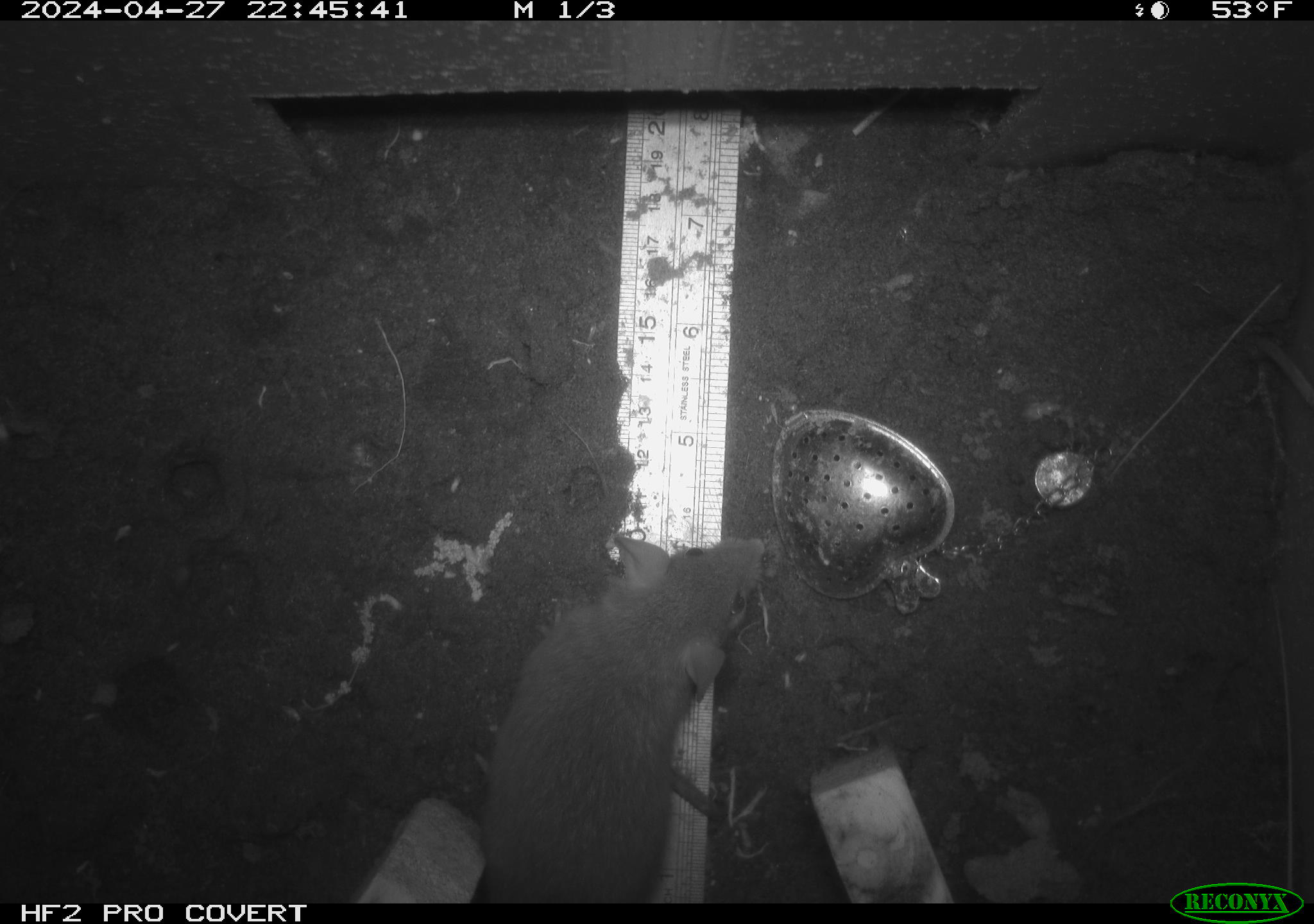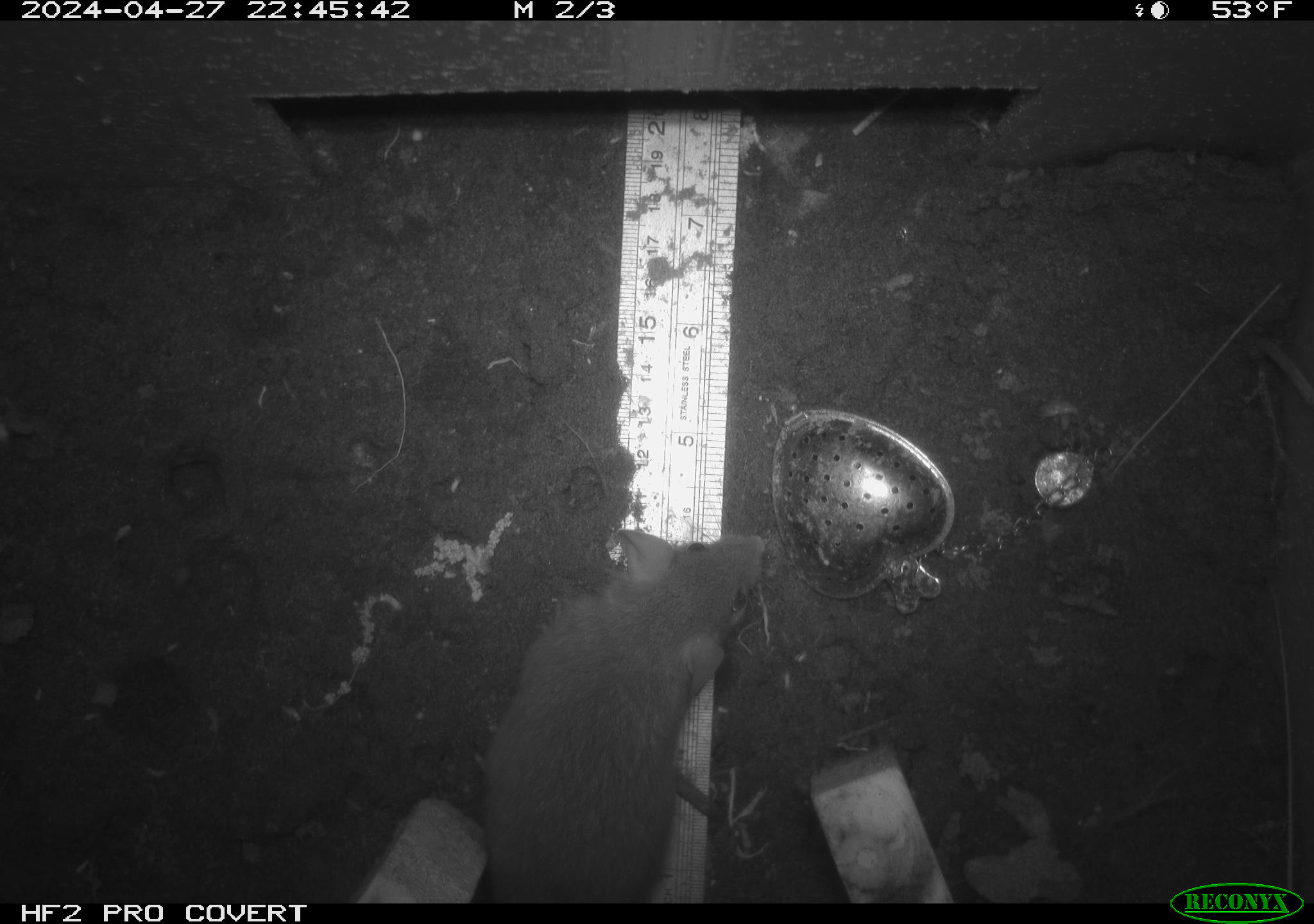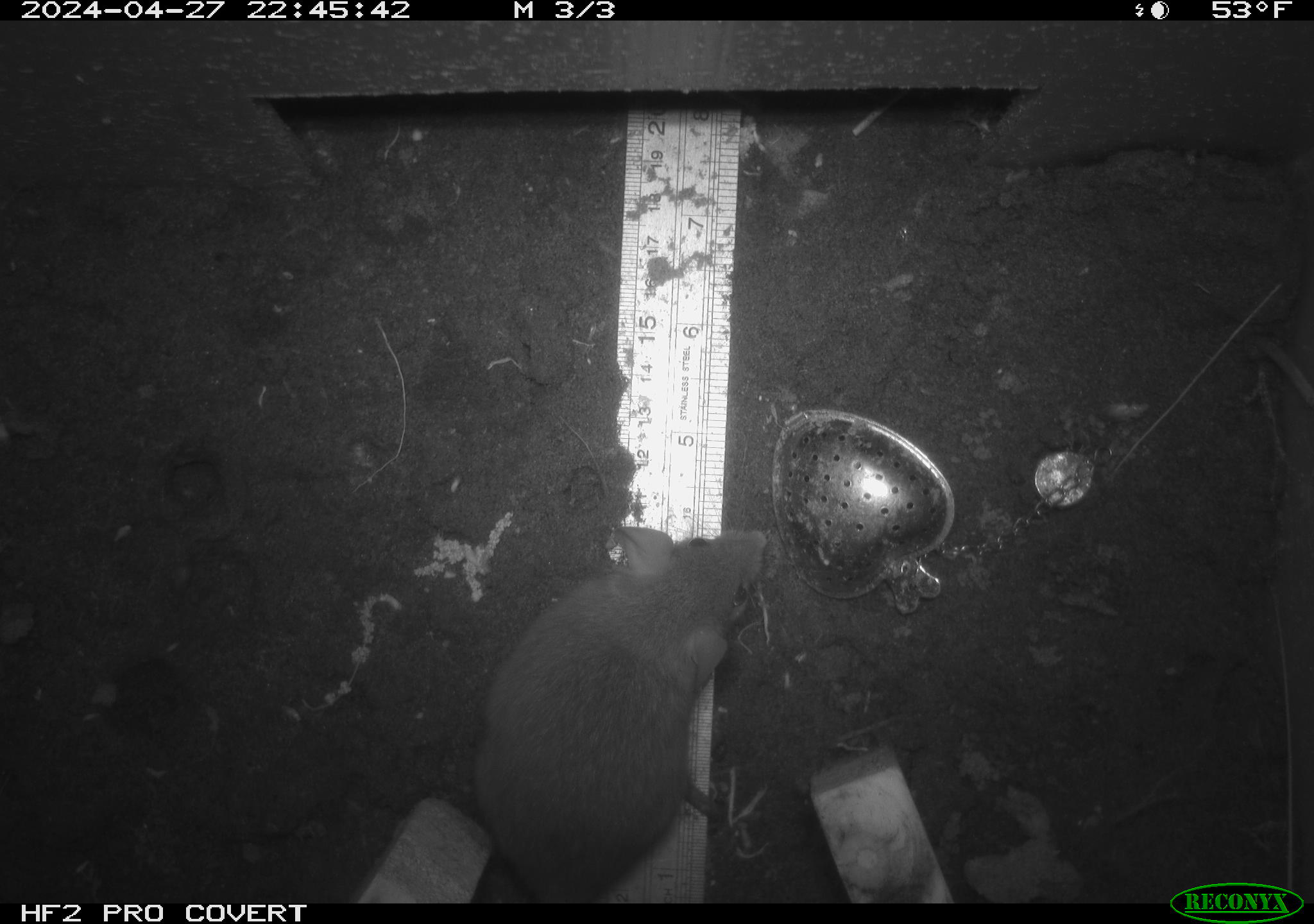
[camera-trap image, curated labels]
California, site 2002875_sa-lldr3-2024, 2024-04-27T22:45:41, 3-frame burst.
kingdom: Animalia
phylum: Chordata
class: Mammalia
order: Rodentia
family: Muridae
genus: Rattus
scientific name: Rattus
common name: rat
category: rattus species